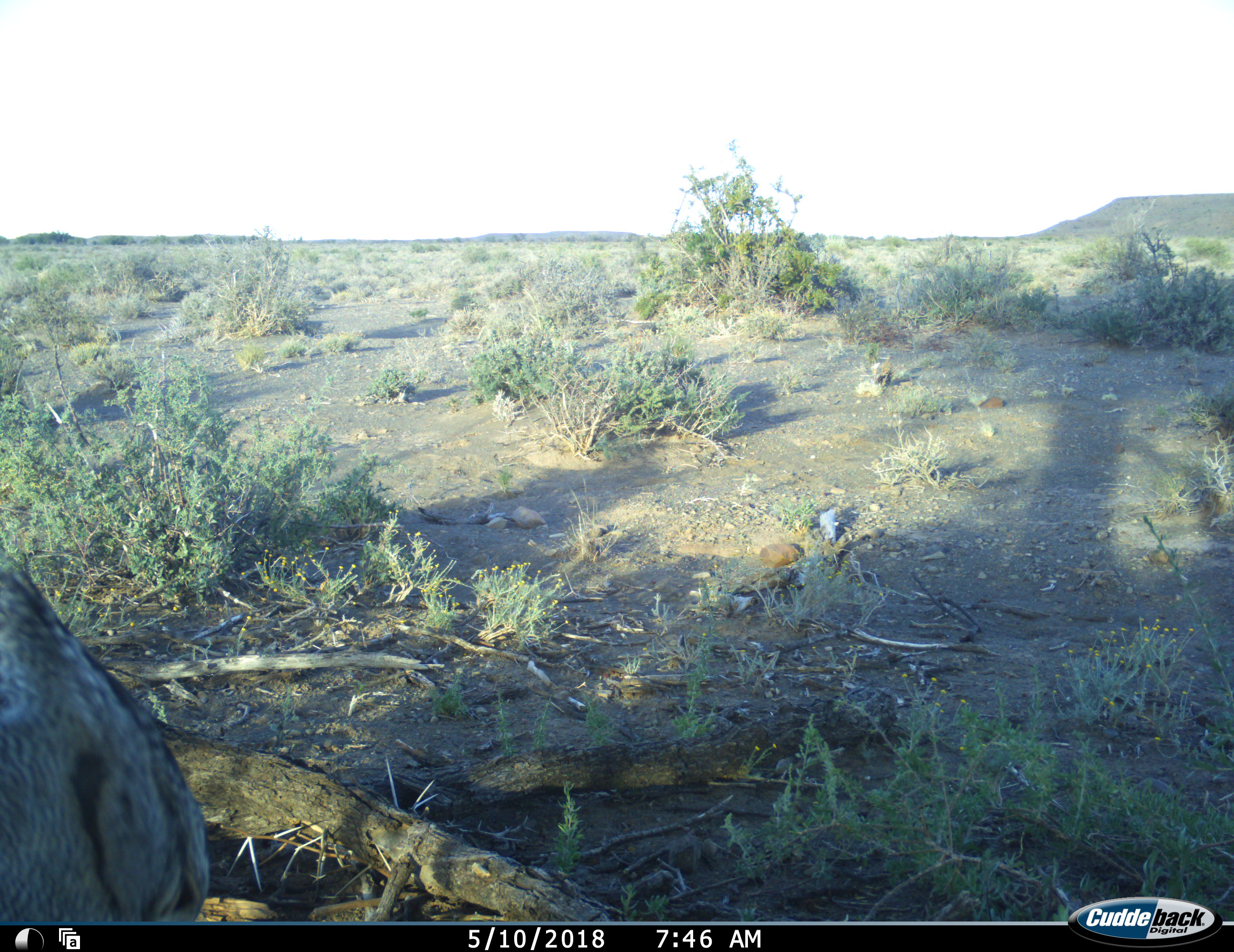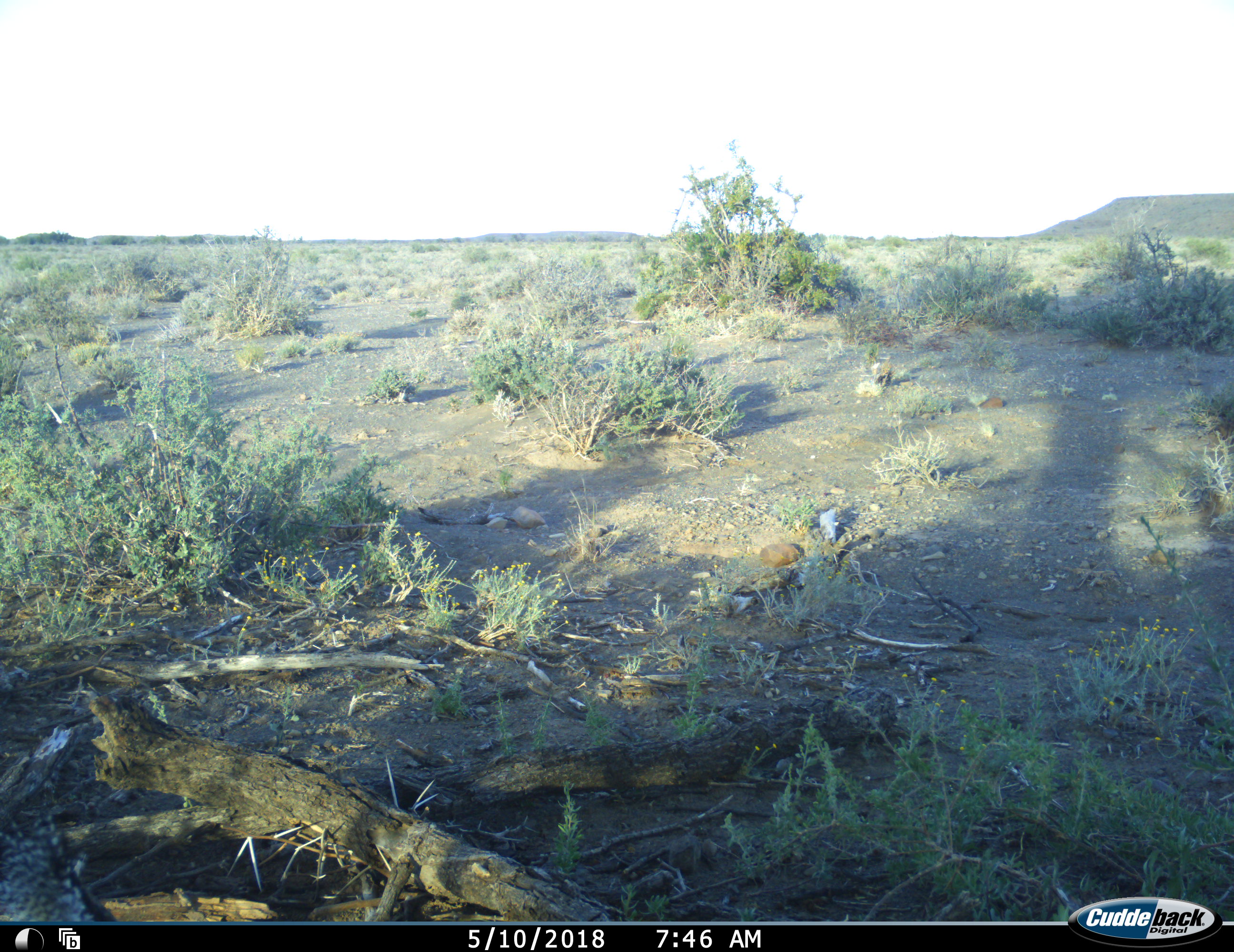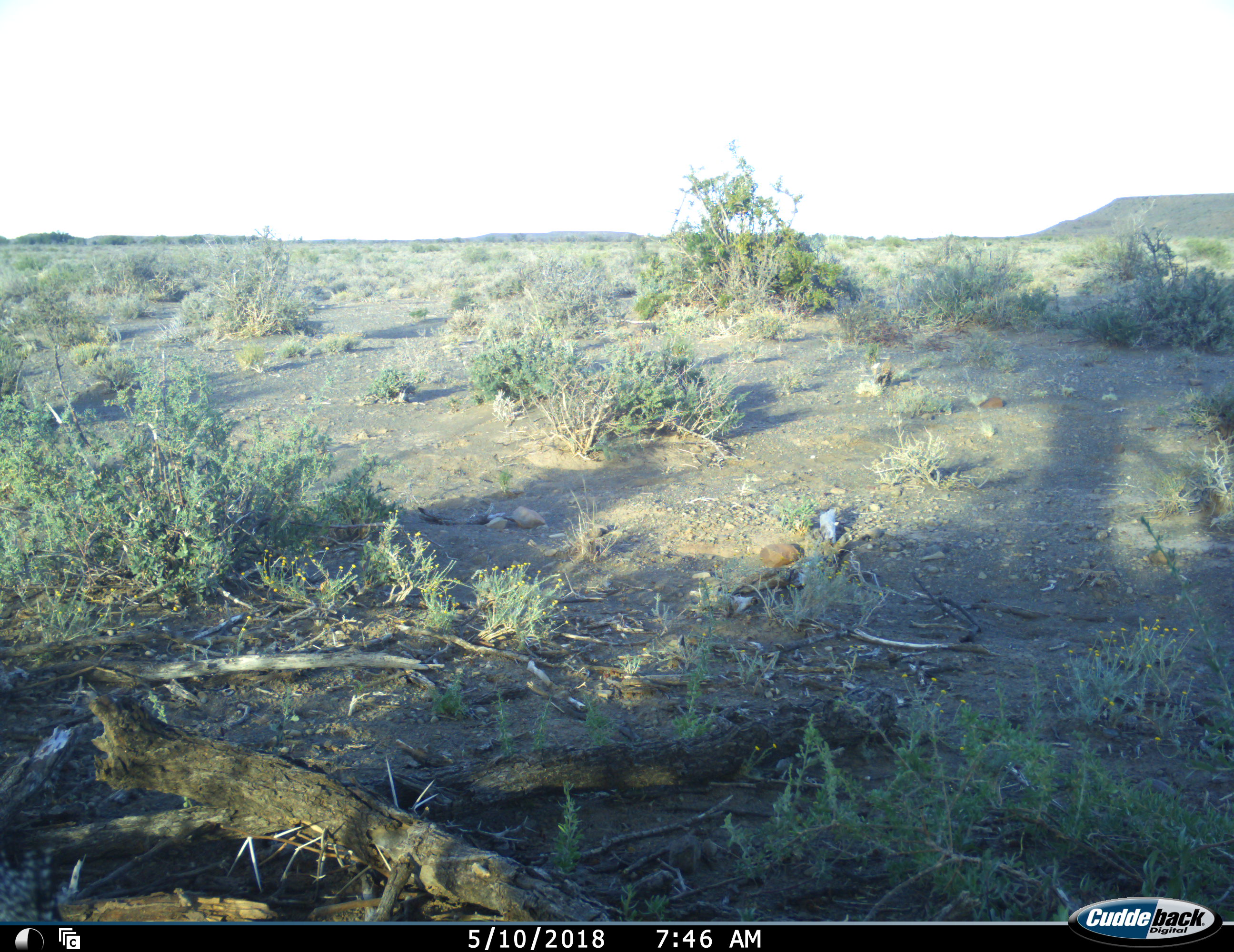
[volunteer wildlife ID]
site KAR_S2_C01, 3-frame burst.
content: unidentified animal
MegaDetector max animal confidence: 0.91